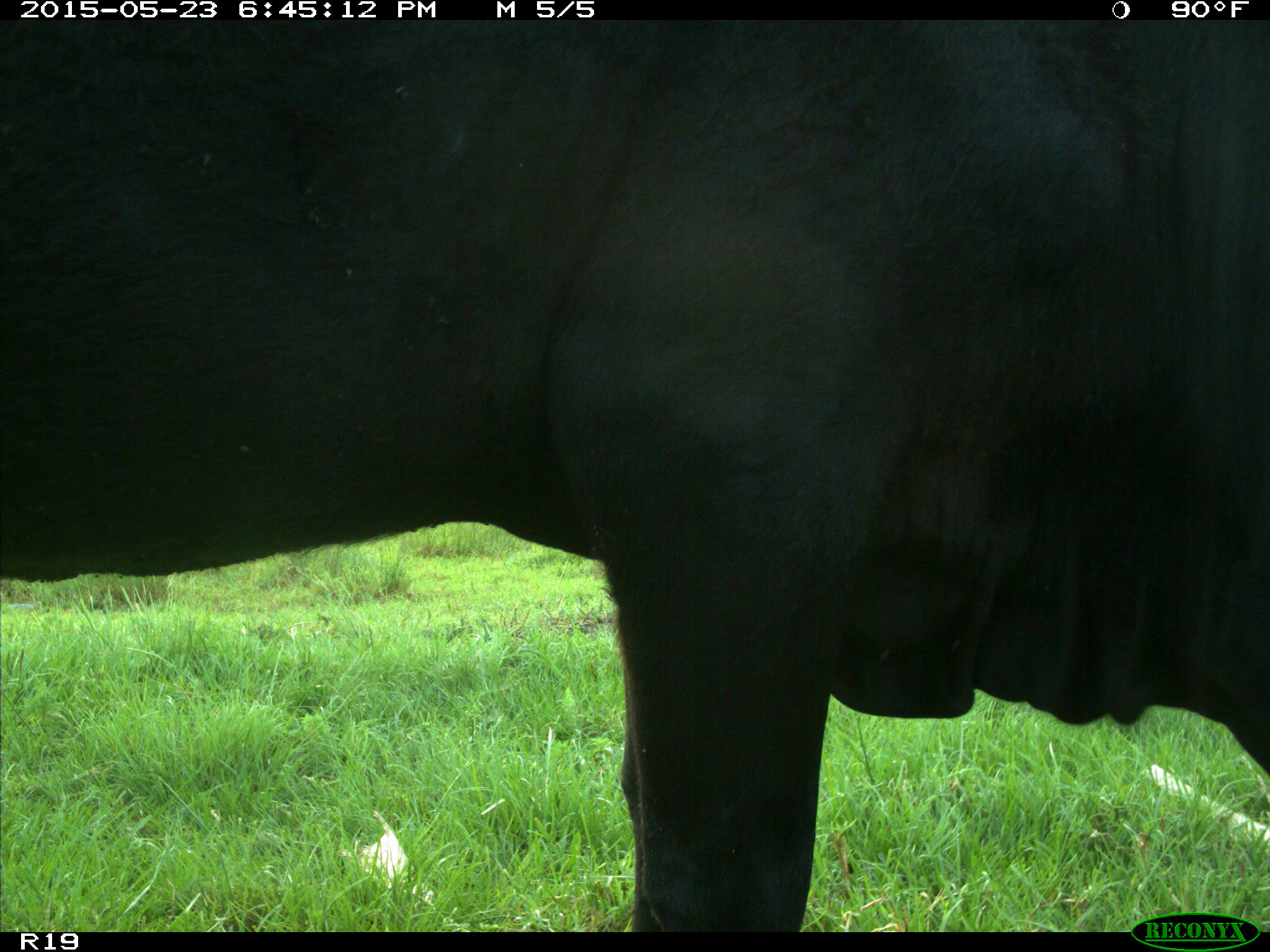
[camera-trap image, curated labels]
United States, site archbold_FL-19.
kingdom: Animalia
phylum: Chordata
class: Mammalia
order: Artiodactyla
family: Bovidae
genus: Bos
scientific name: Bos taurus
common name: domestic cow